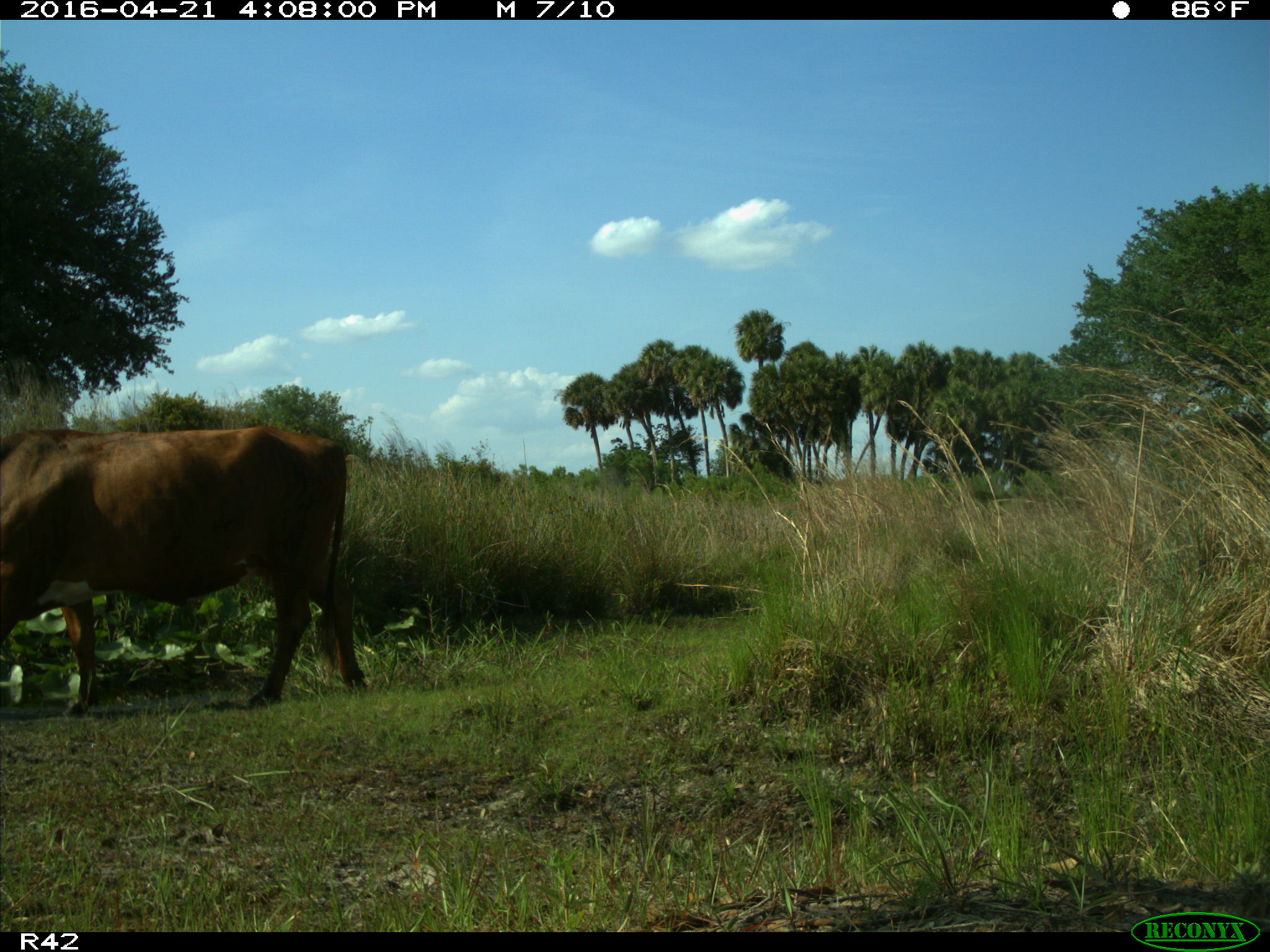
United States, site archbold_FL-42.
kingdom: Animalia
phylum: Chordata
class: Mammalia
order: Artiodactyla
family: Bovidae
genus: Bos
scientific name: Bos taurus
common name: domestic cow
Bos taurus (domestic cow).